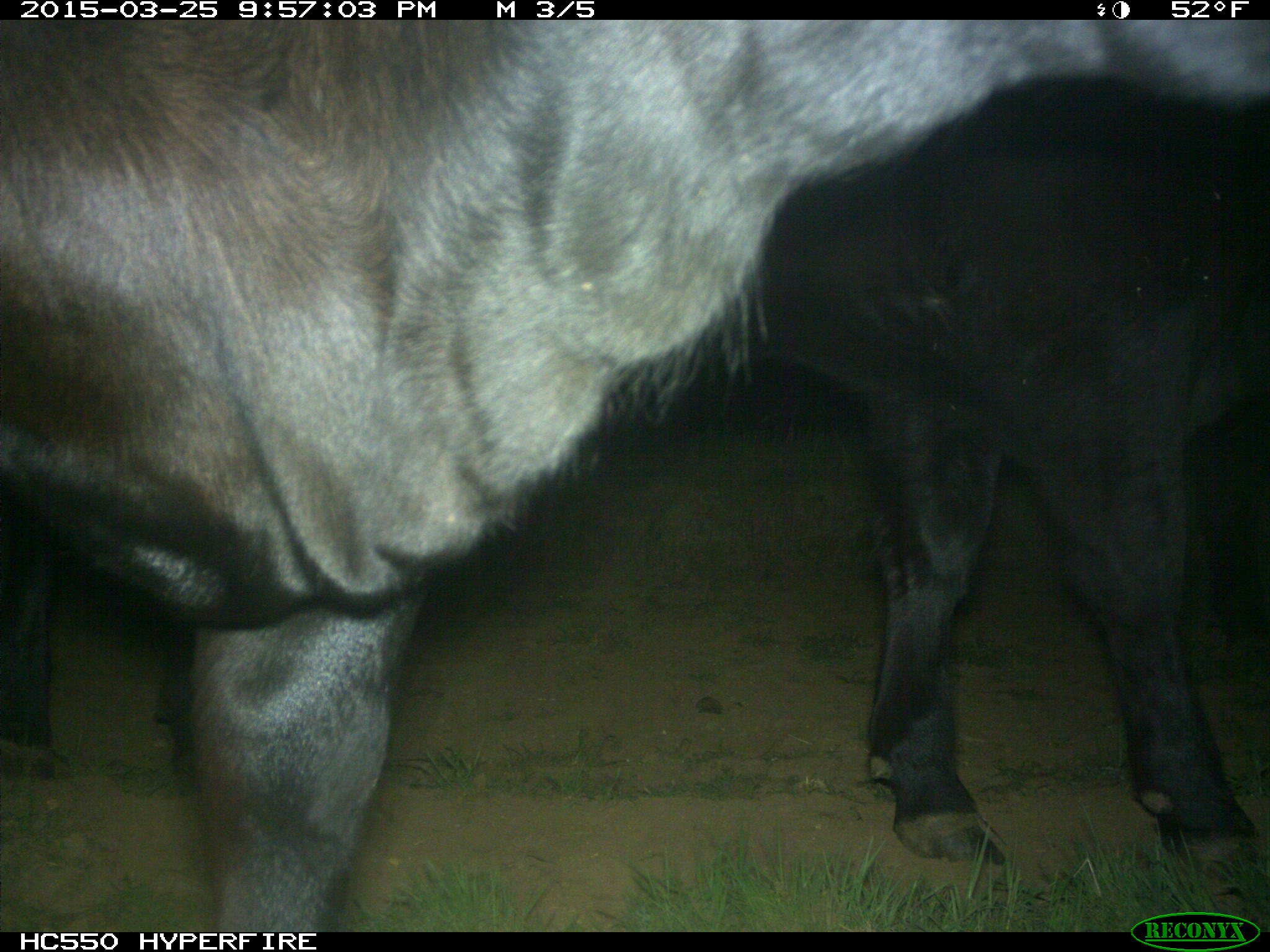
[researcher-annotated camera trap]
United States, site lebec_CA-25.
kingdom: Animalia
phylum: Chordata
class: Mammalia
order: Artiodactyla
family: Bovidae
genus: Bos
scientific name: Bos taurus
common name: domestic cow